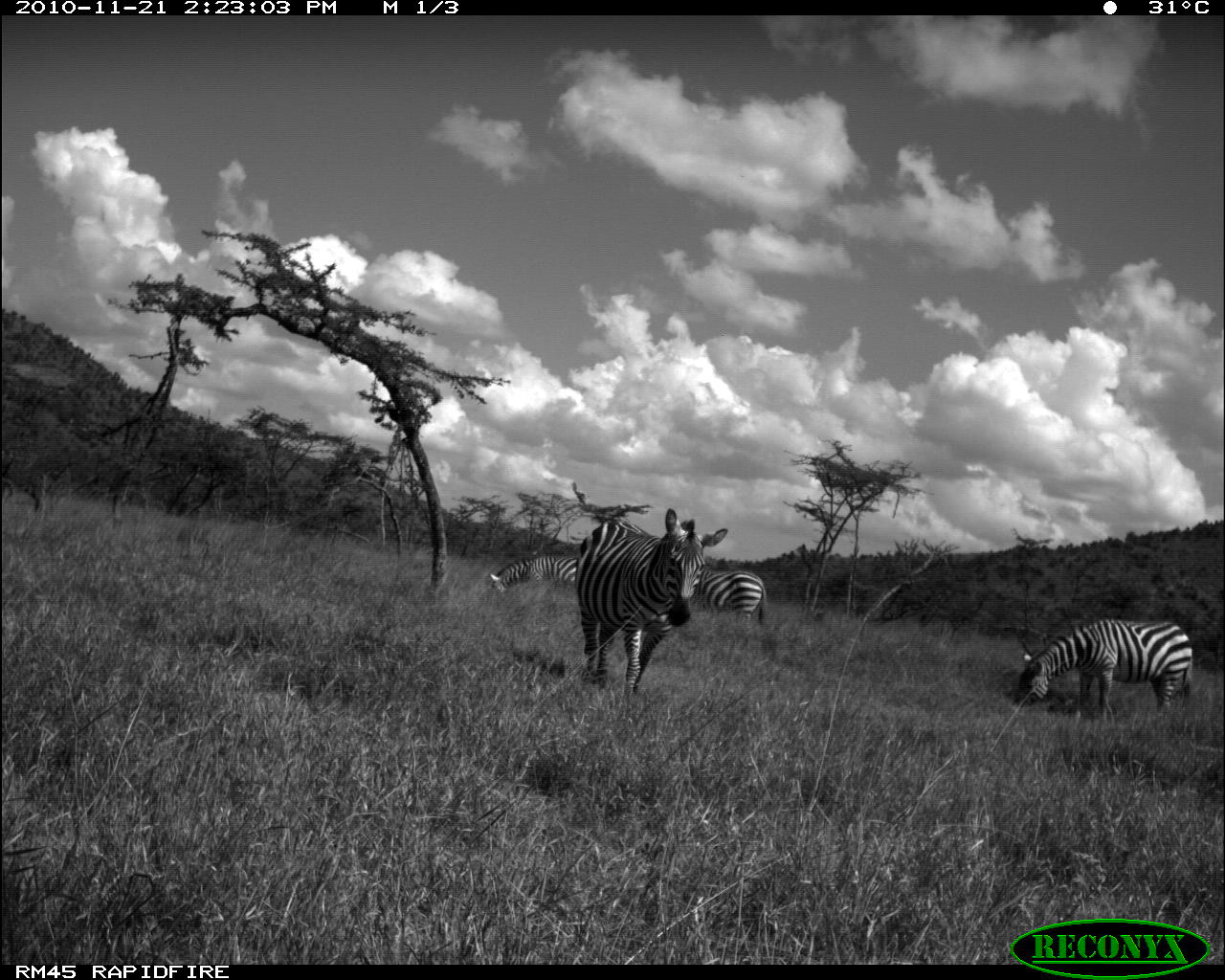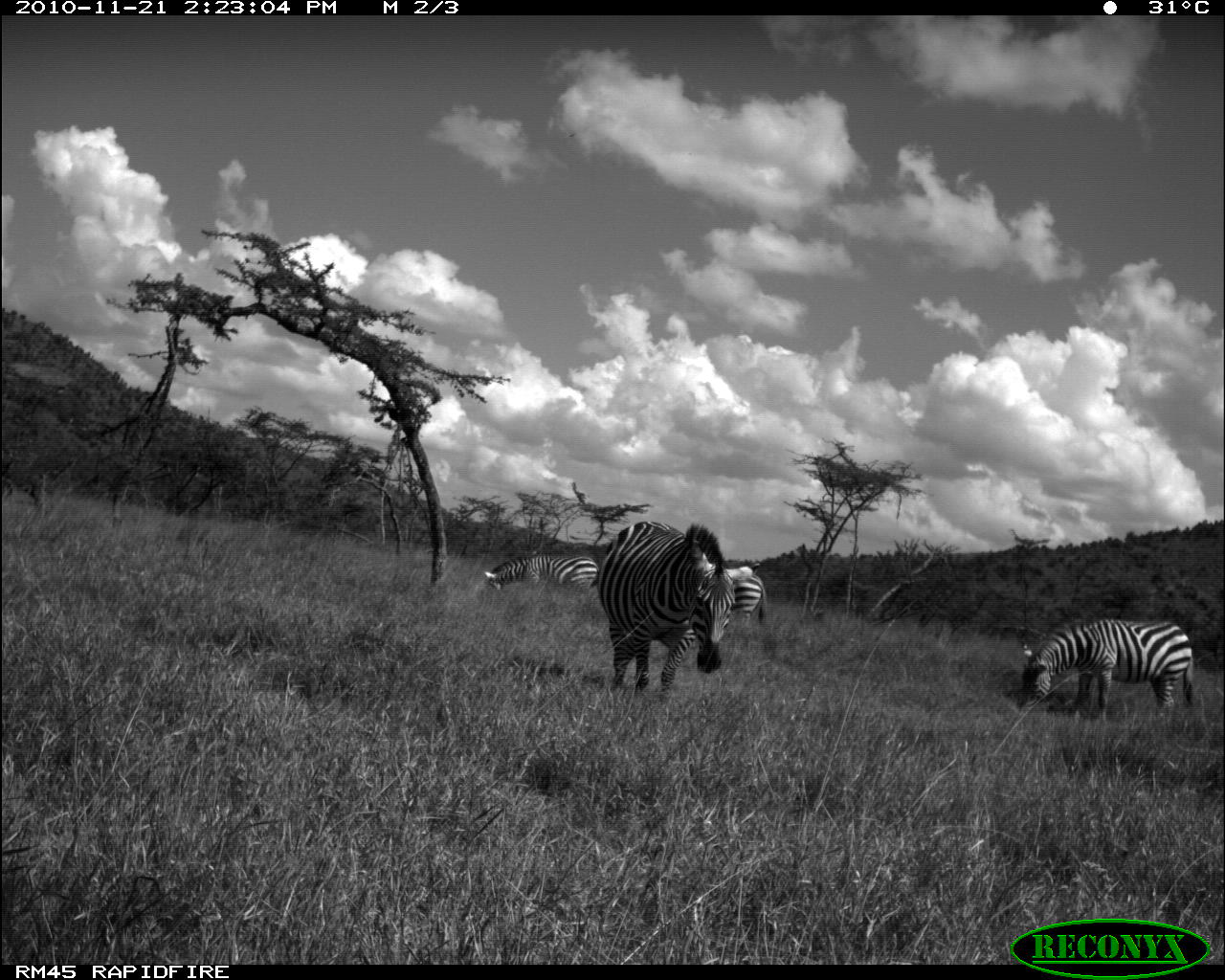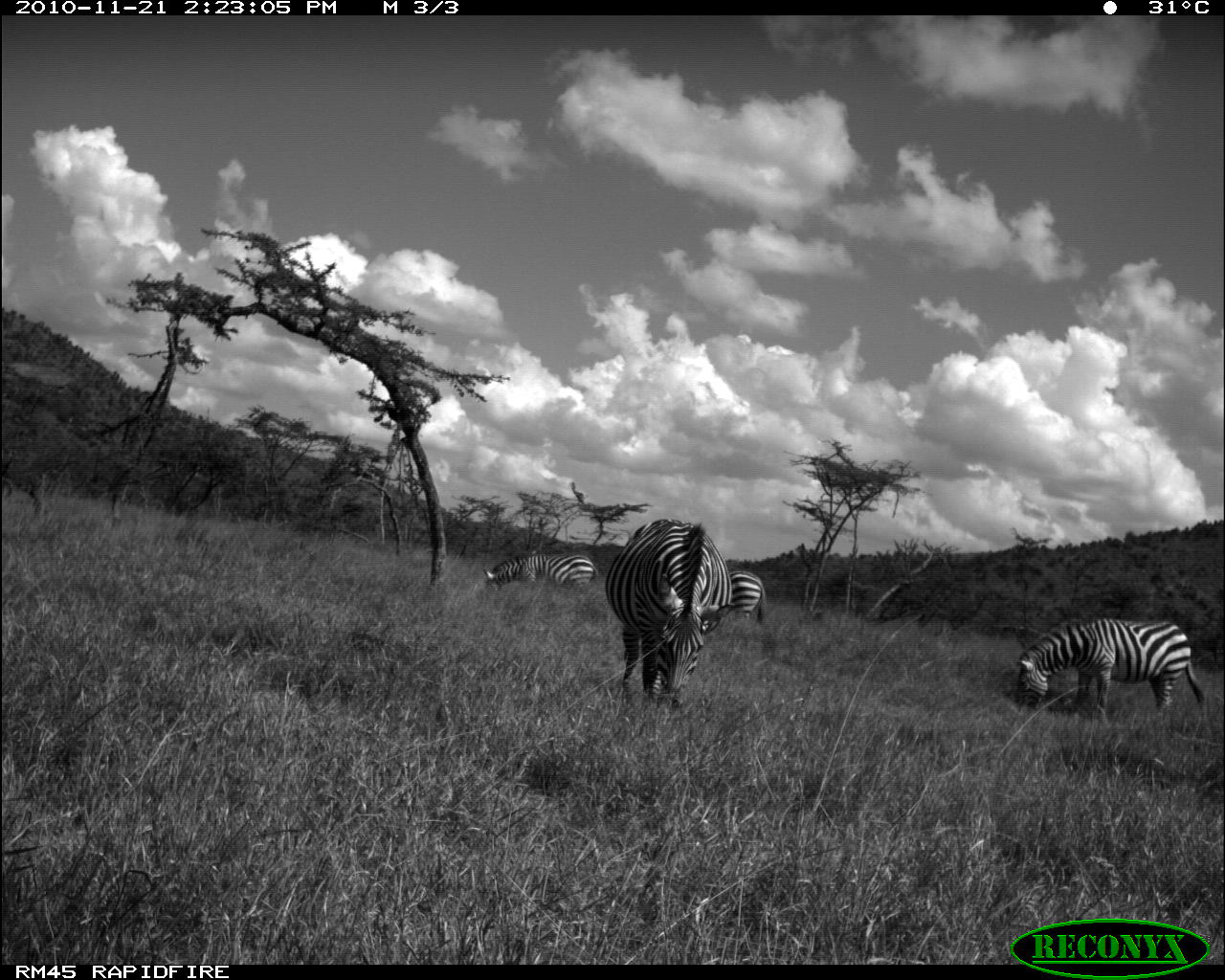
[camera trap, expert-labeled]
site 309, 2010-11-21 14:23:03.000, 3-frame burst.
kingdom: Animalia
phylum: Chordata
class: Mammalia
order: Perissodactyla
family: Equidae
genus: Equus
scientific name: Equus quagga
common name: plains zebra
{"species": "Equus quagga (plains zebra)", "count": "4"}